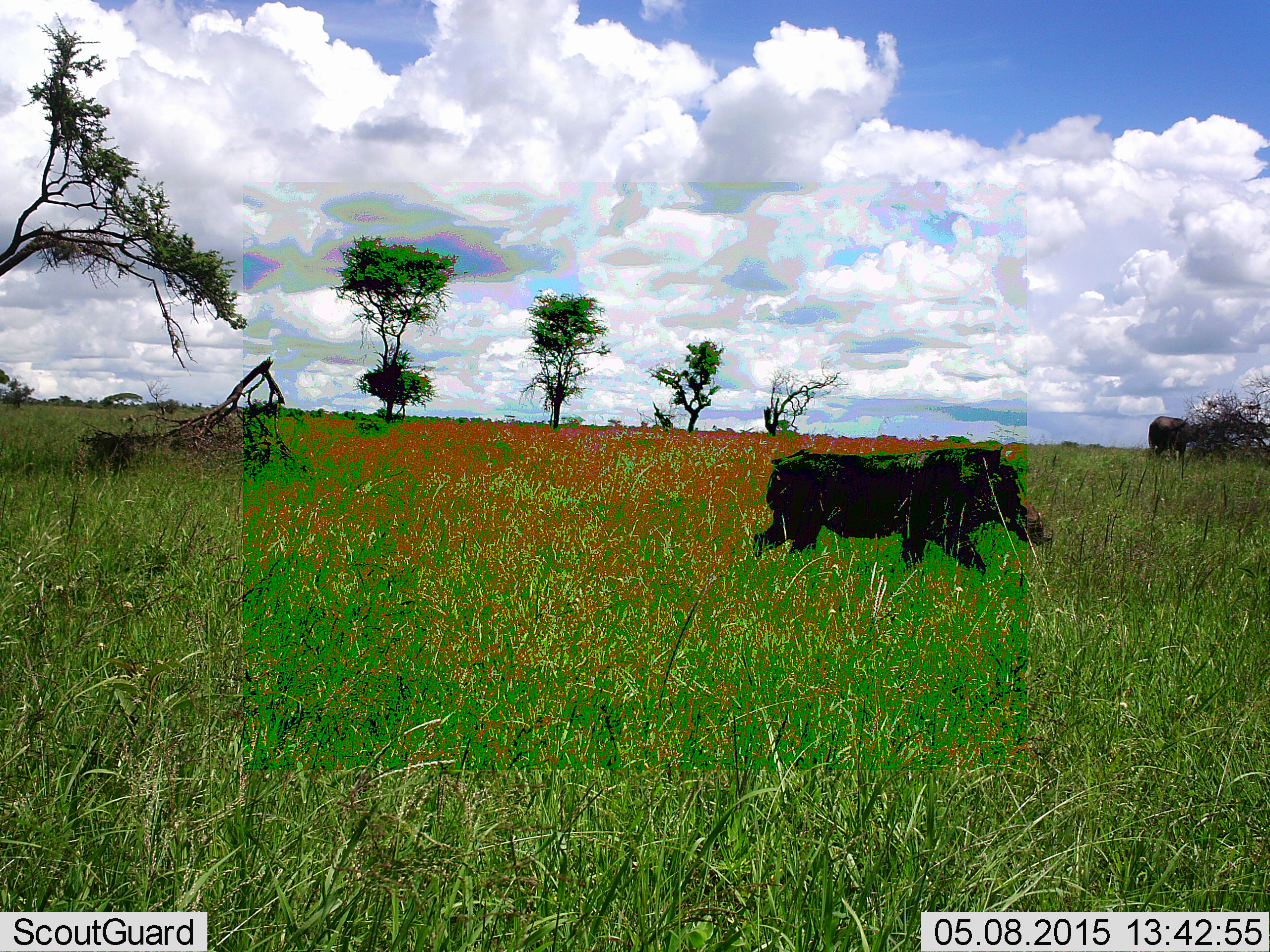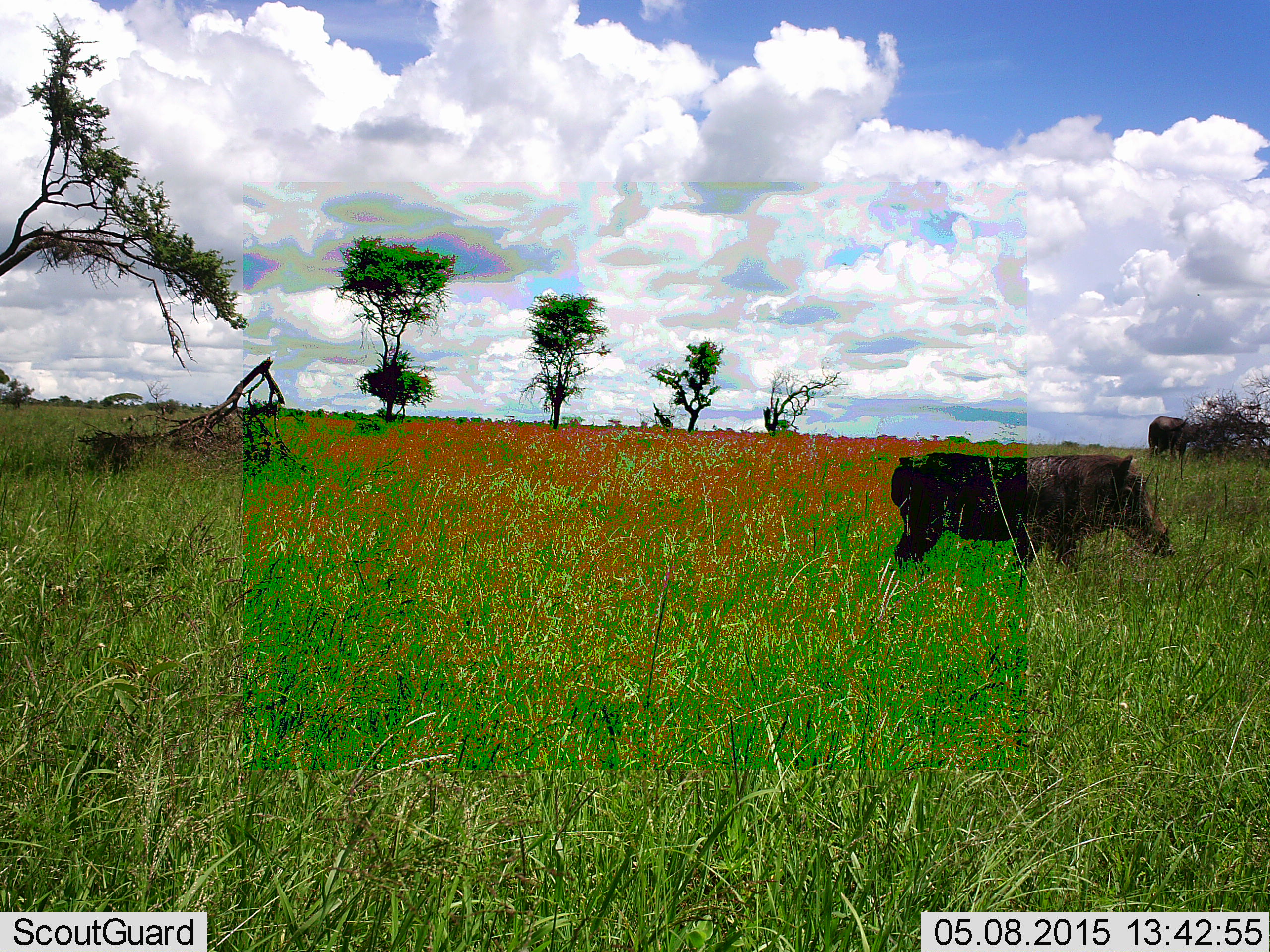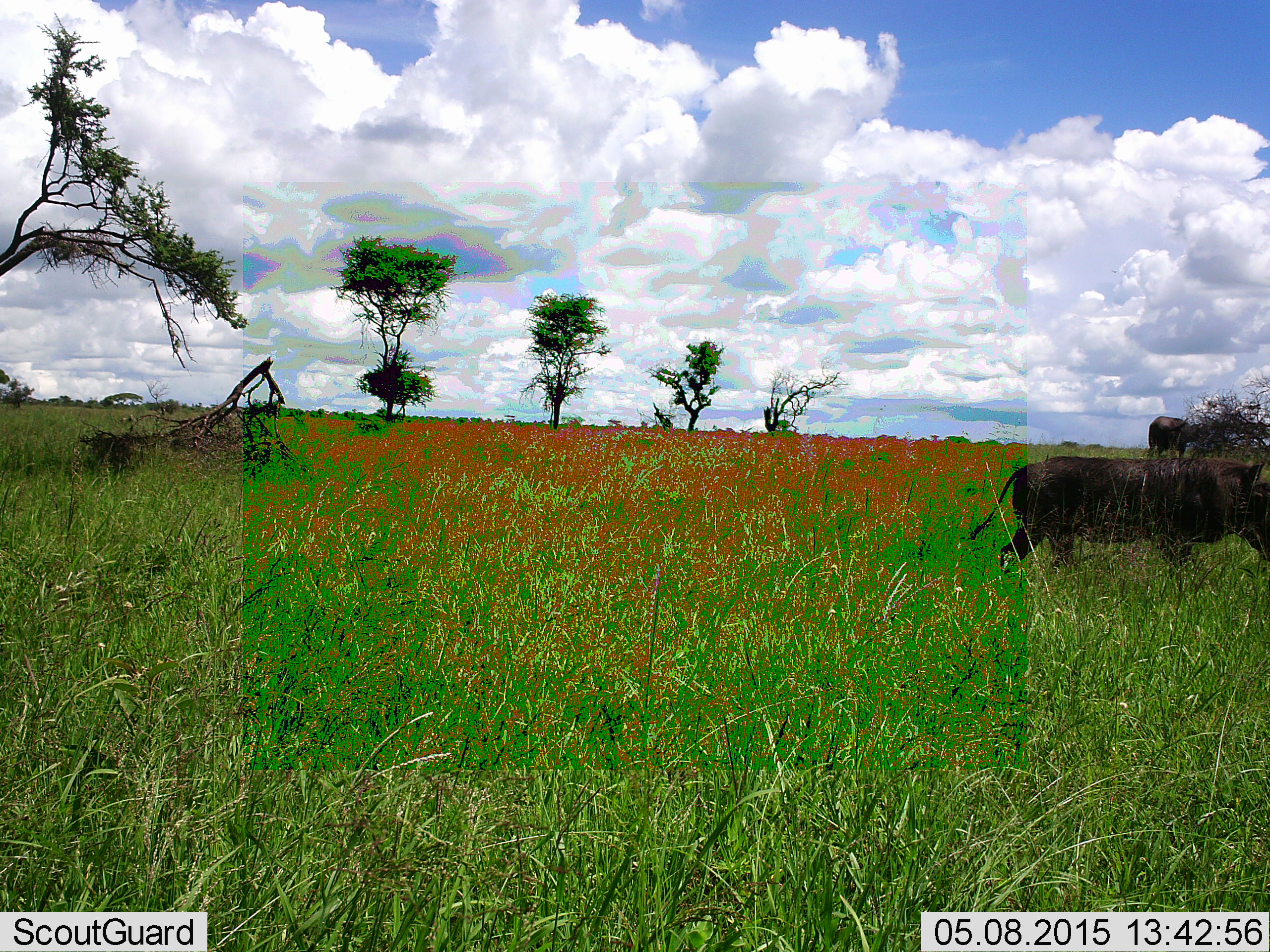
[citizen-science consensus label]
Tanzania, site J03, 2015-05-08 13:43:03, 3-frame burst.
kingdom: Animalia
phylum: Chordata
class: Mammalia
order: Artiodactyla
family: Suidae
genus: Phacochoerus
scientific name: Phacochoerus africanus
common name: warthog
Warthog (Phacochoerus africanus), count 1. Behavior (volunteer vote fractions): standing 8%, resting 0%, moving 92%, interacting 0%. Young present (vote fraction): 0%. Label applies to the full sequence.